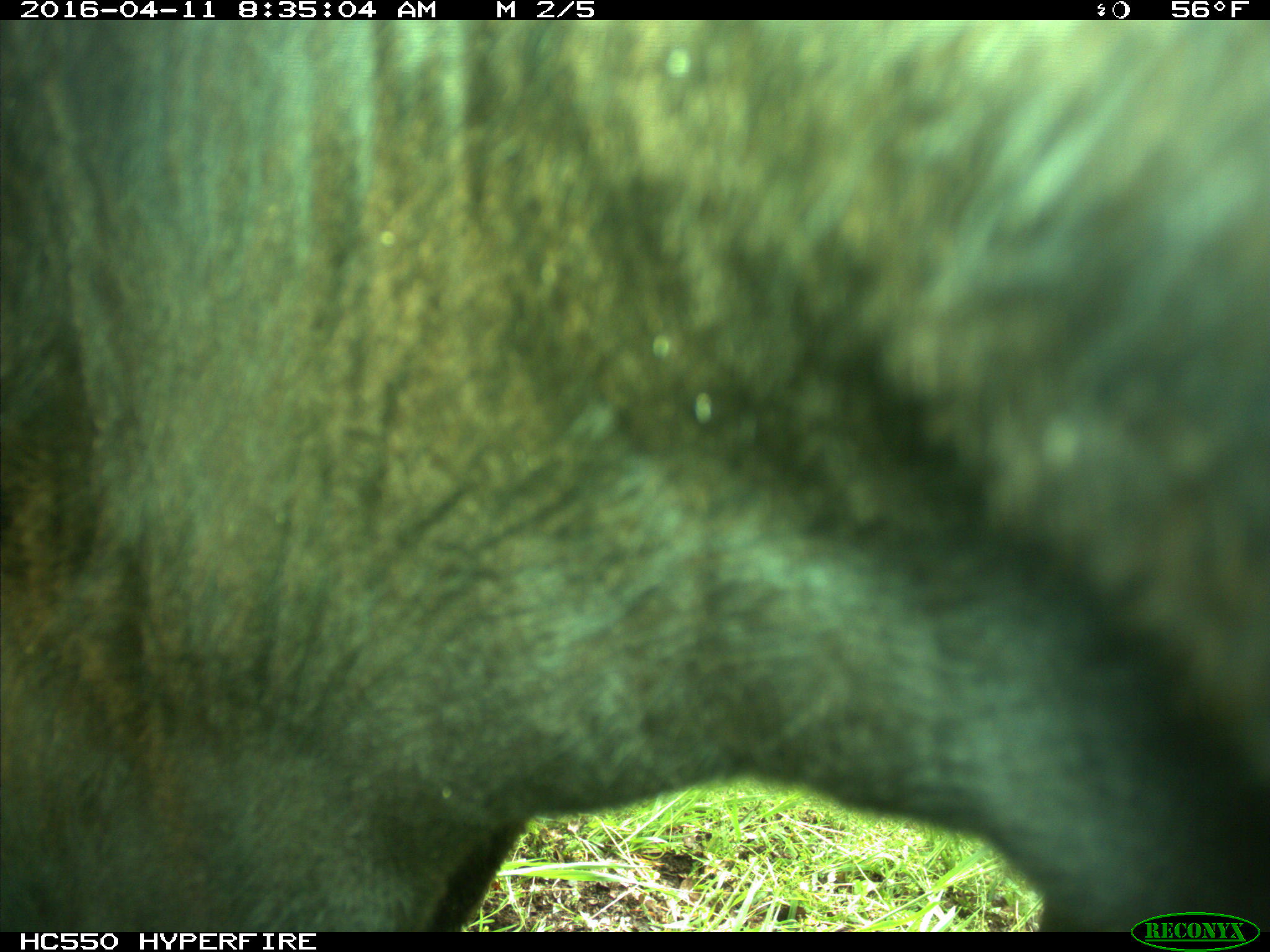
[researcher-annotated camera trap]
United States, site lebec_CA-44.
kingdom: Animalia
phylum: Chordata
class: Mammalia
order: Artiodactyla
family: Bovidae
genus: Bos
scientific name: Bos taurus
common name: domestic cow